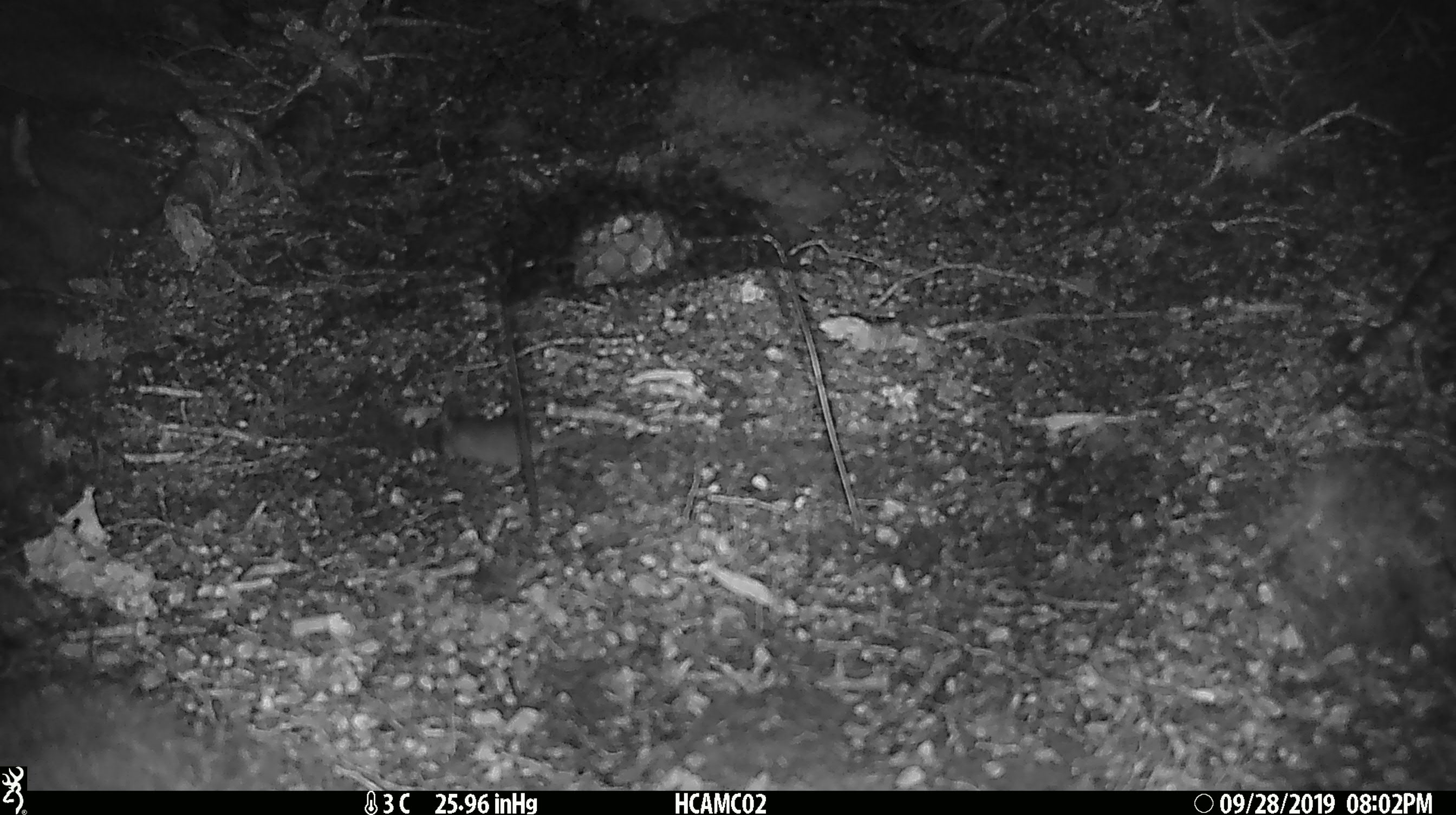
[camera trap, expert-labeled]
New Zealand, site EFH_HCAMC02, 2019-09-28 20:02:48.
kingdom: Animalia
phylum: Chordata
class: Mammalia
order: Rodentia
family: Muridae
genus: Mus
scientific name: Mus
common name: mouse